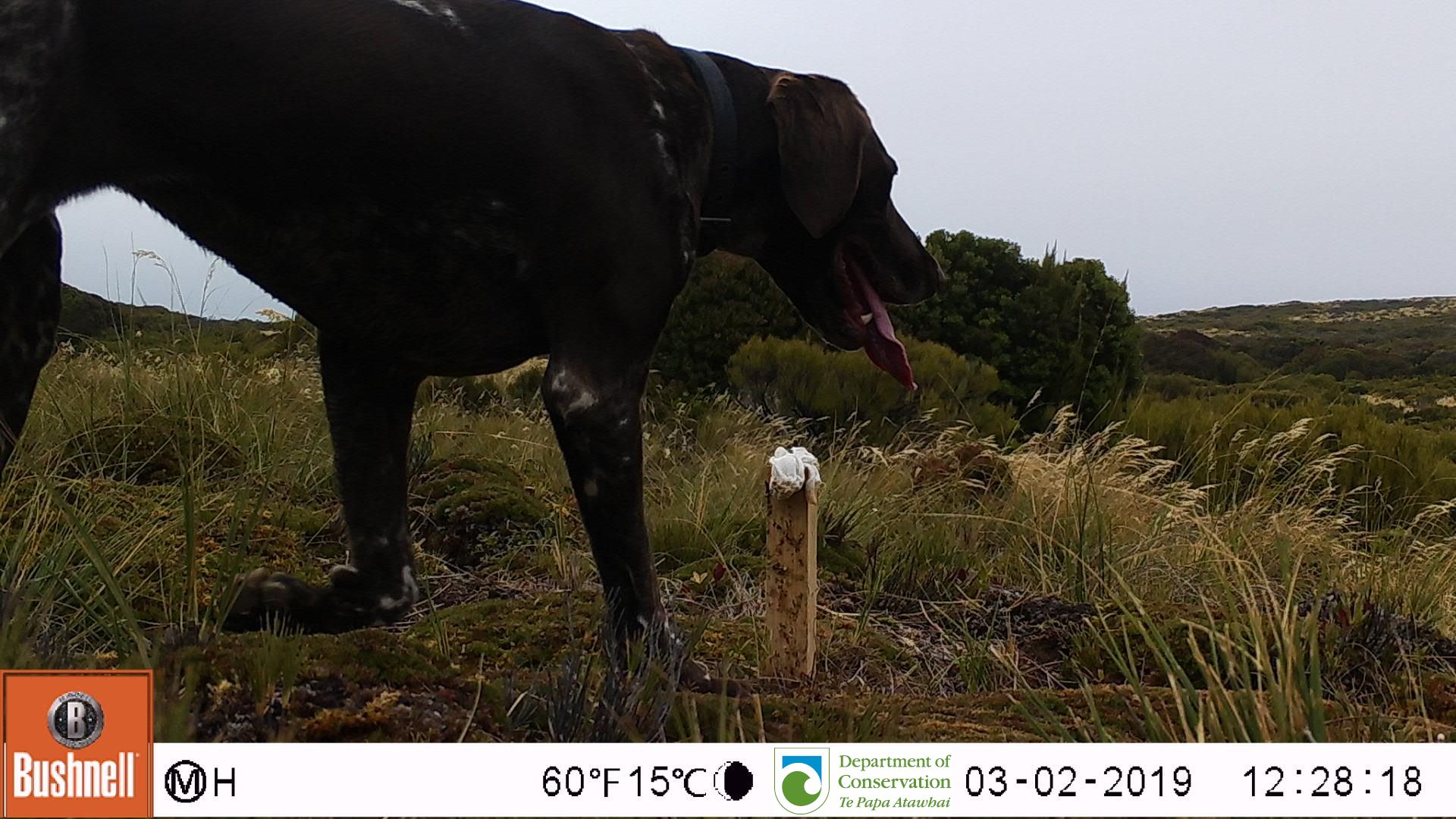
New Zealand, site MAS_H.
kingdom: Animalia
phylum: Chordata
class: Mammalia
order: Carnivora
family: Canidae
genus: Canis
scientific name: Canis familiaris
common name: domestic dog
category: dog